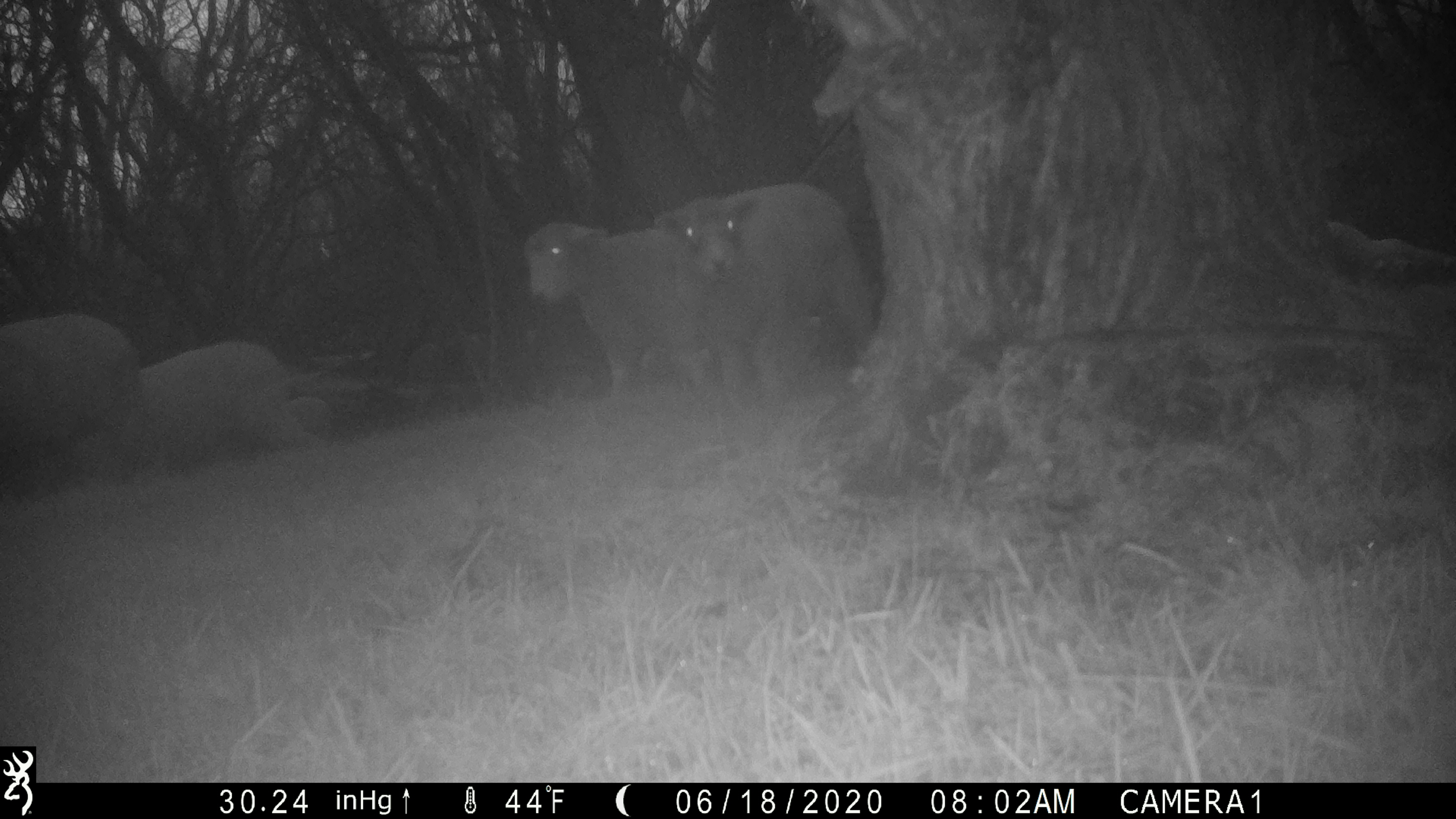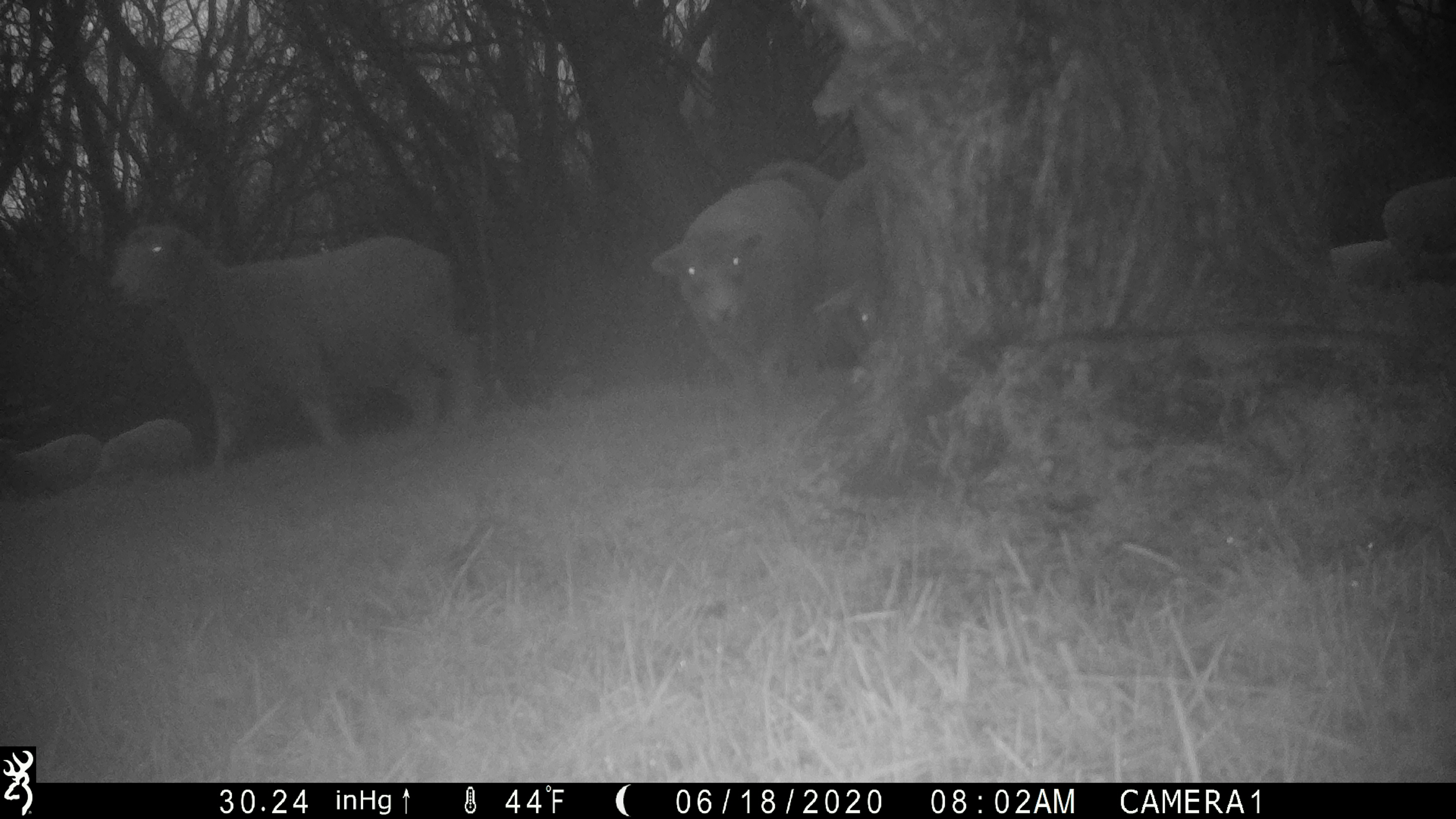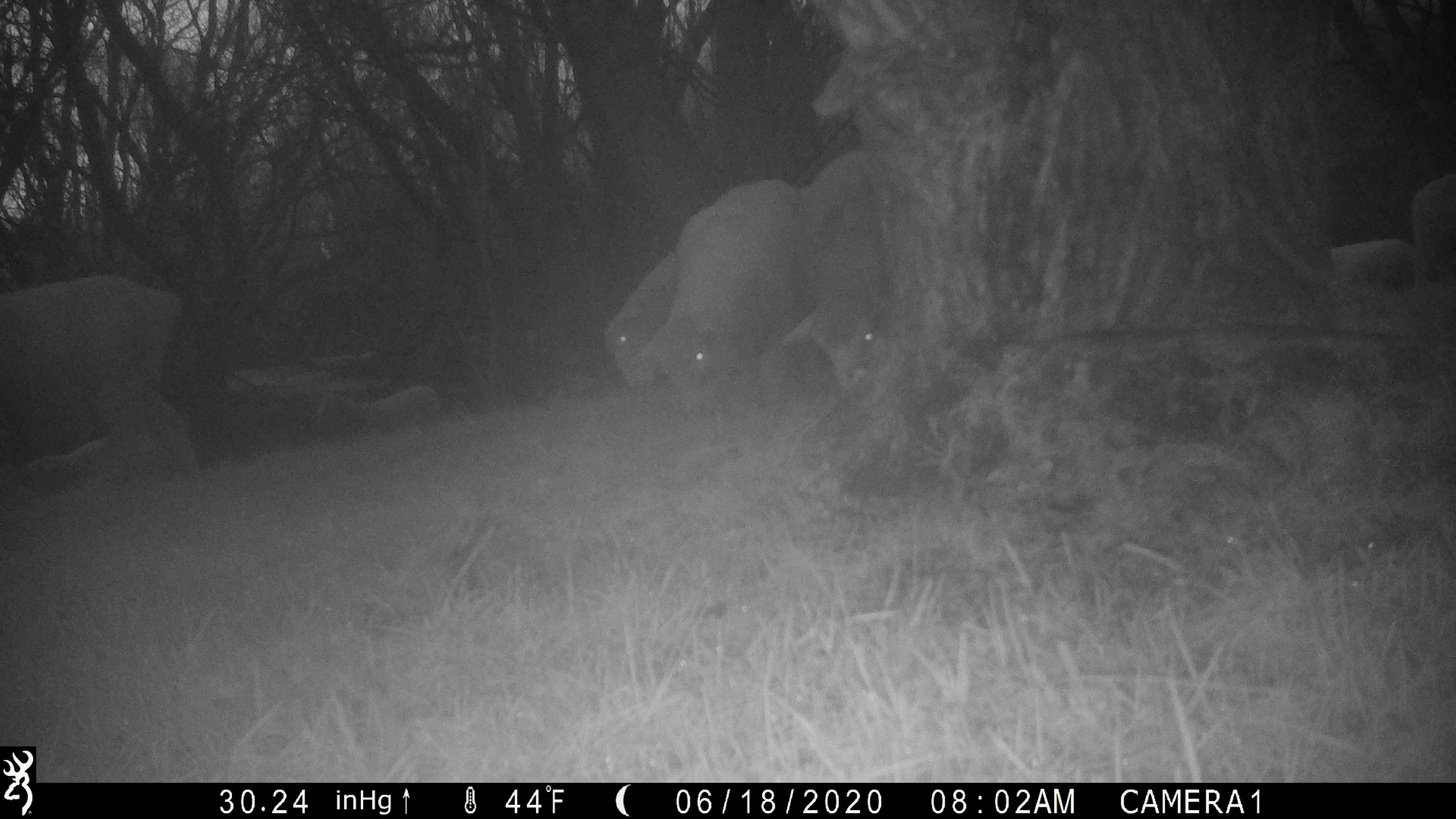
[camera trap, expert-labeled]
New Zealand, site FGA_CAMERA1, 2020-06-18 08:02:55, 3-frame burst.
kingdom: Animalia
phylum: Chordata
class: Mammalia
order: Artiodactyla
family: Bovidae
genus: Ovis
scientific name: Ovis aries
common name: domestic sheep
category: sheep